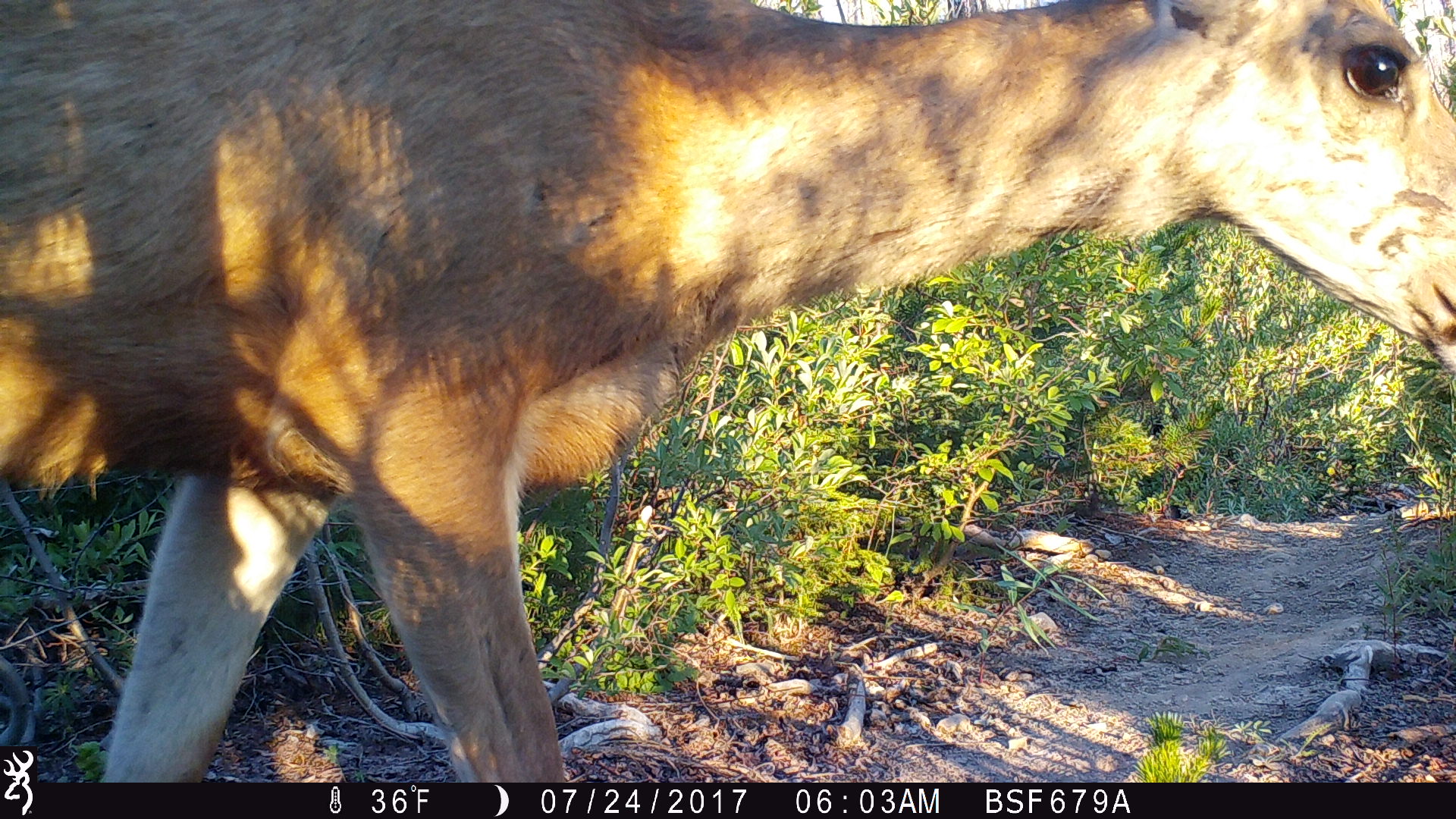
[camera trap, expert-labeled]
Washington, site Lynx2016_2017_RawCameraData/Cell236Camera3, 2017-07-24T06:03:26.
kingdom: Animalia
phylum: Chordata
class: Mammalia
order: Artiodactyla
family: Cervidae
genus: Odocoileus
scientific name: Odocoileus hemionus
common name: mule deer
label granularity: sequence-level